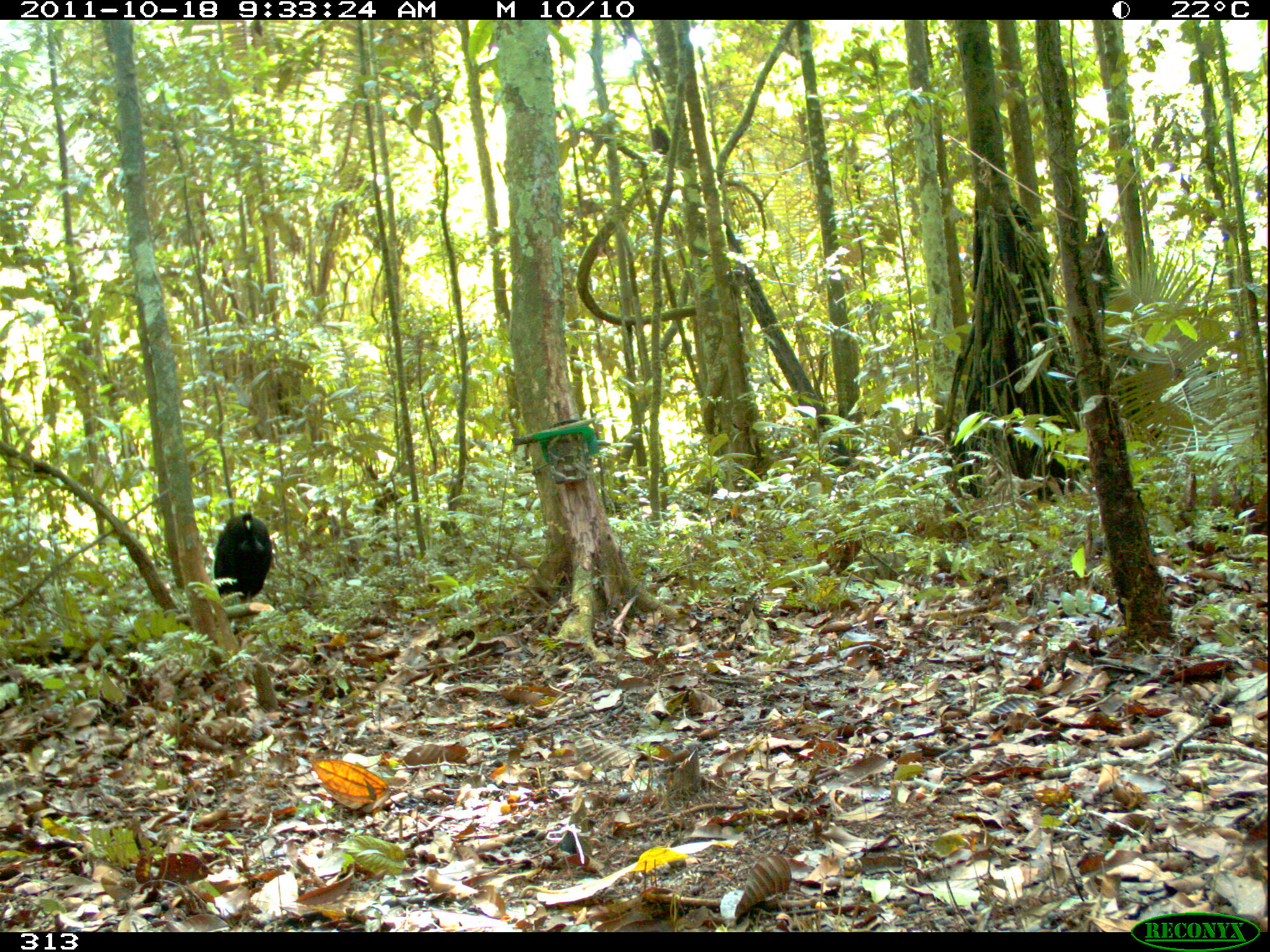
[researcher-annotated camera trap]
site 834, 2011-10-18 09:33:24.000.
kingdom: Animalia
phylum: Chordata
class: Aves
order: Gruiformes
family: Psophiidae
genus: Psophia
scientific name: Psophia leucoptera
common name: pale-winged trumpeter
Psophia leucoptera (pale-winged trumpeter).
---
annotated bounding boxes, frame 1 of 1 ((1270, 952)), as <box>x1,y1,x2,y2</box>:
psophia leucoptera: <box>212,512,272,603</box>